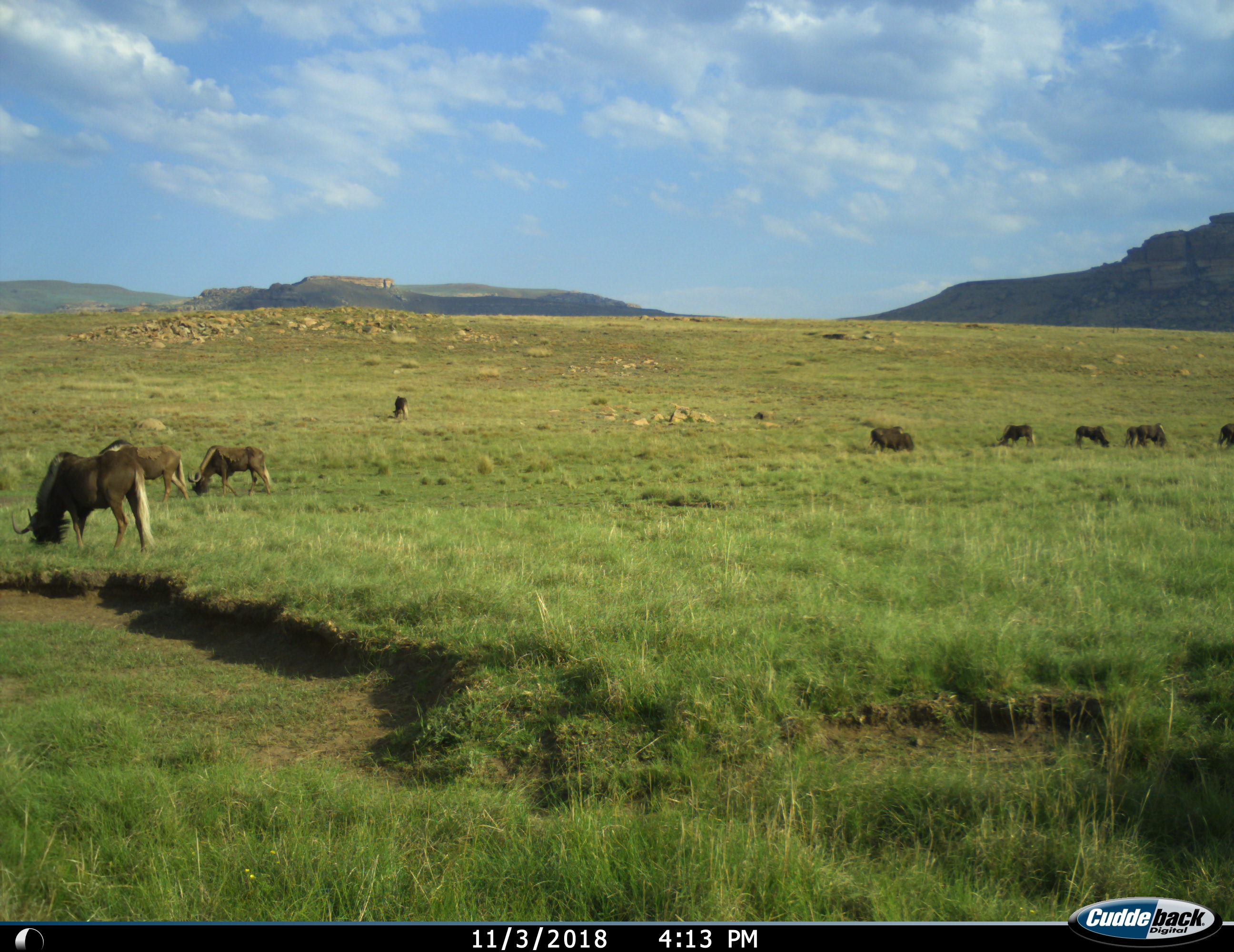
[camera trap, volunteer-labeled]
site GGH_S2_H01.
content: unidentified animal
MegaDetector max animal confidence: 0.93